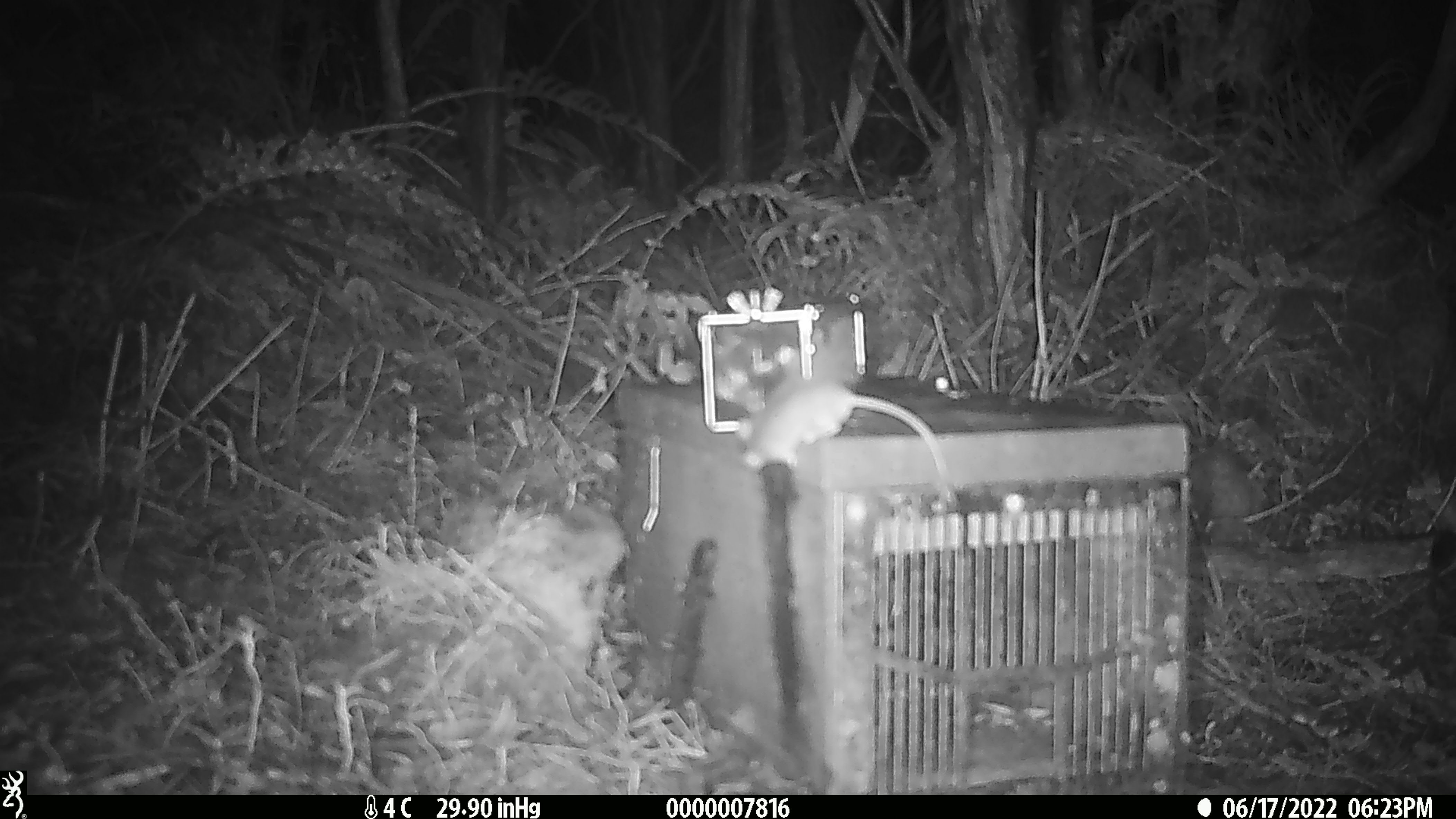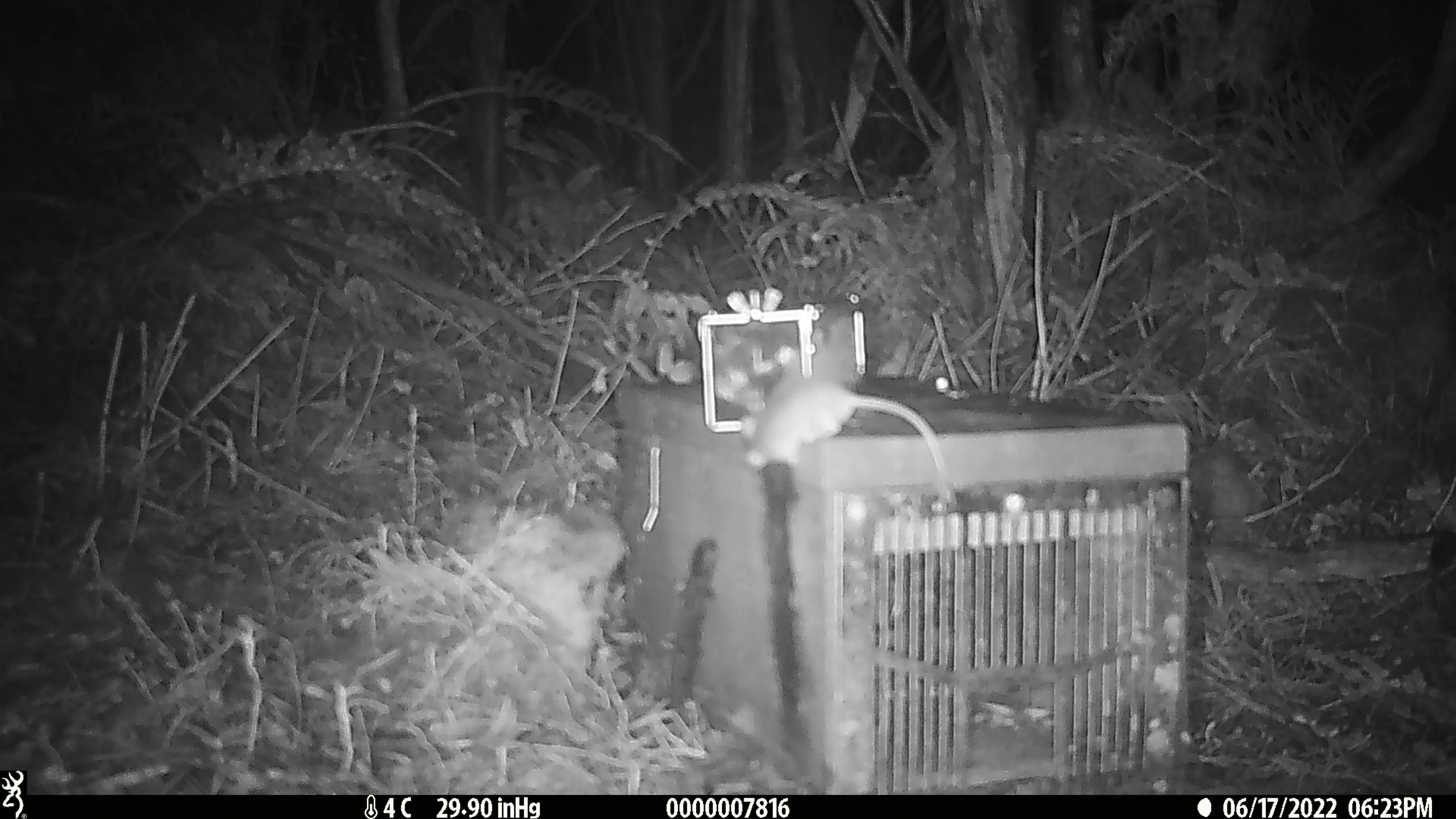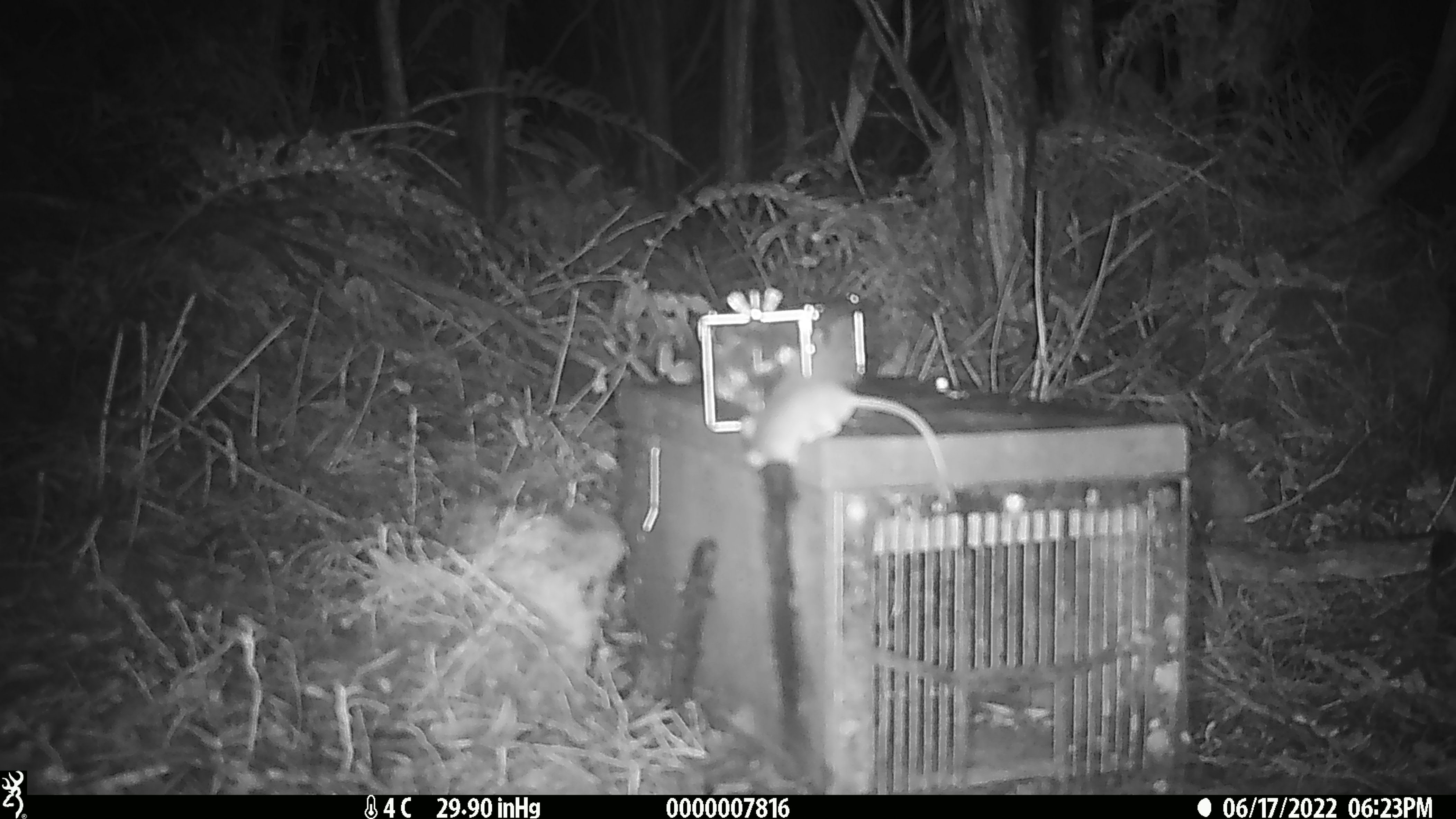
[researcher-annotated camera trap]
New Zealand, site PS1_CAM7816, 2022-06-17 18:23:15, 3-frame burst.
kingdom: Animalia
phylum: Chordata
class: Mammalia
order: Rodentia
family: Muridae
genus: Mus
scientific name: Mus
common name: mouse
Mouse (Mus).